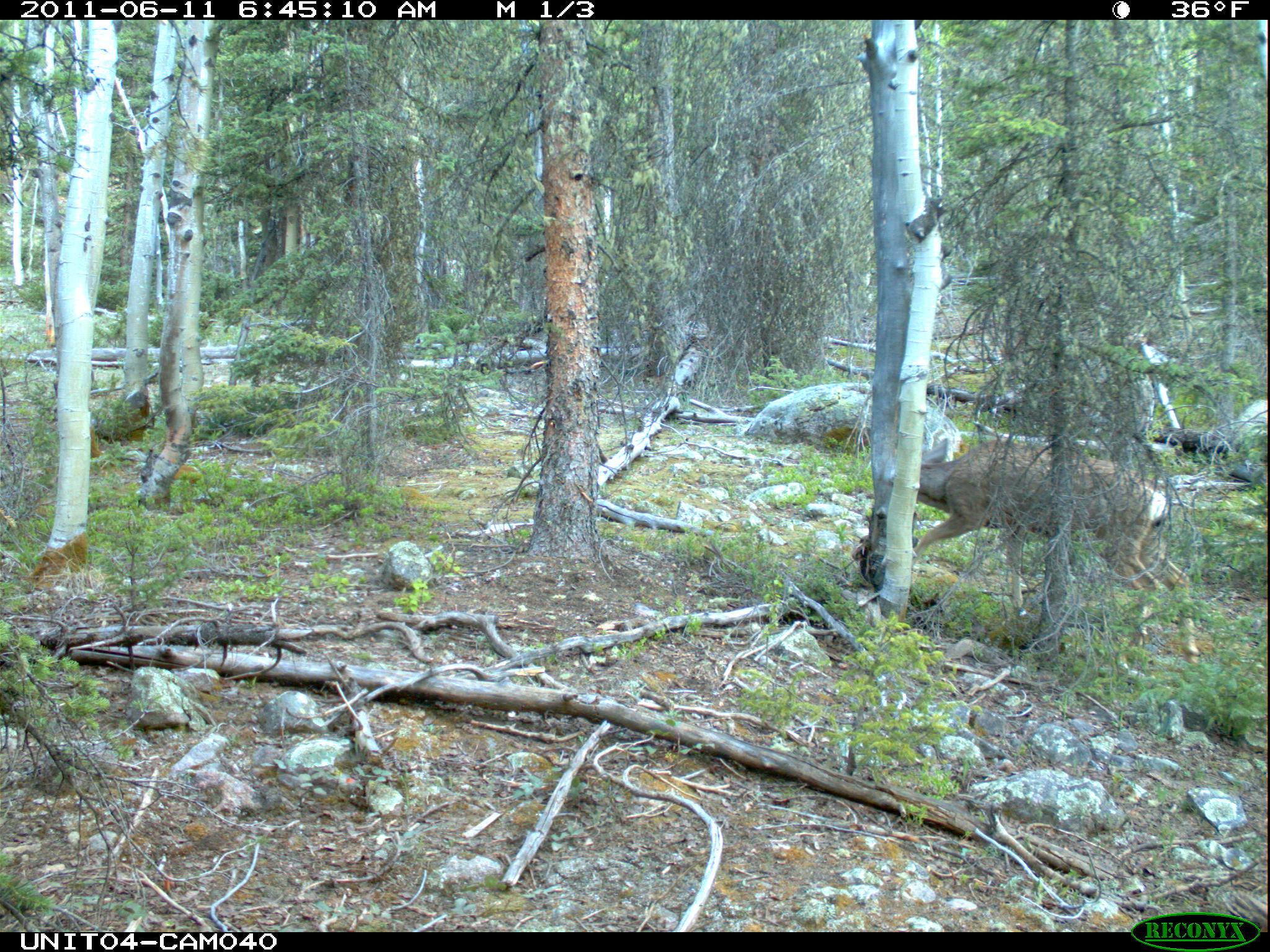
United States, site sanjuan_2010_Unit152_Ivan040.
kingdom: Animalia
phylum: Chordata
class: Mammalia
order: Artiodactyla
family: Cervidae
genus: Odocoileus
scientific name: Odocoileus hemionus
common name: mule deer